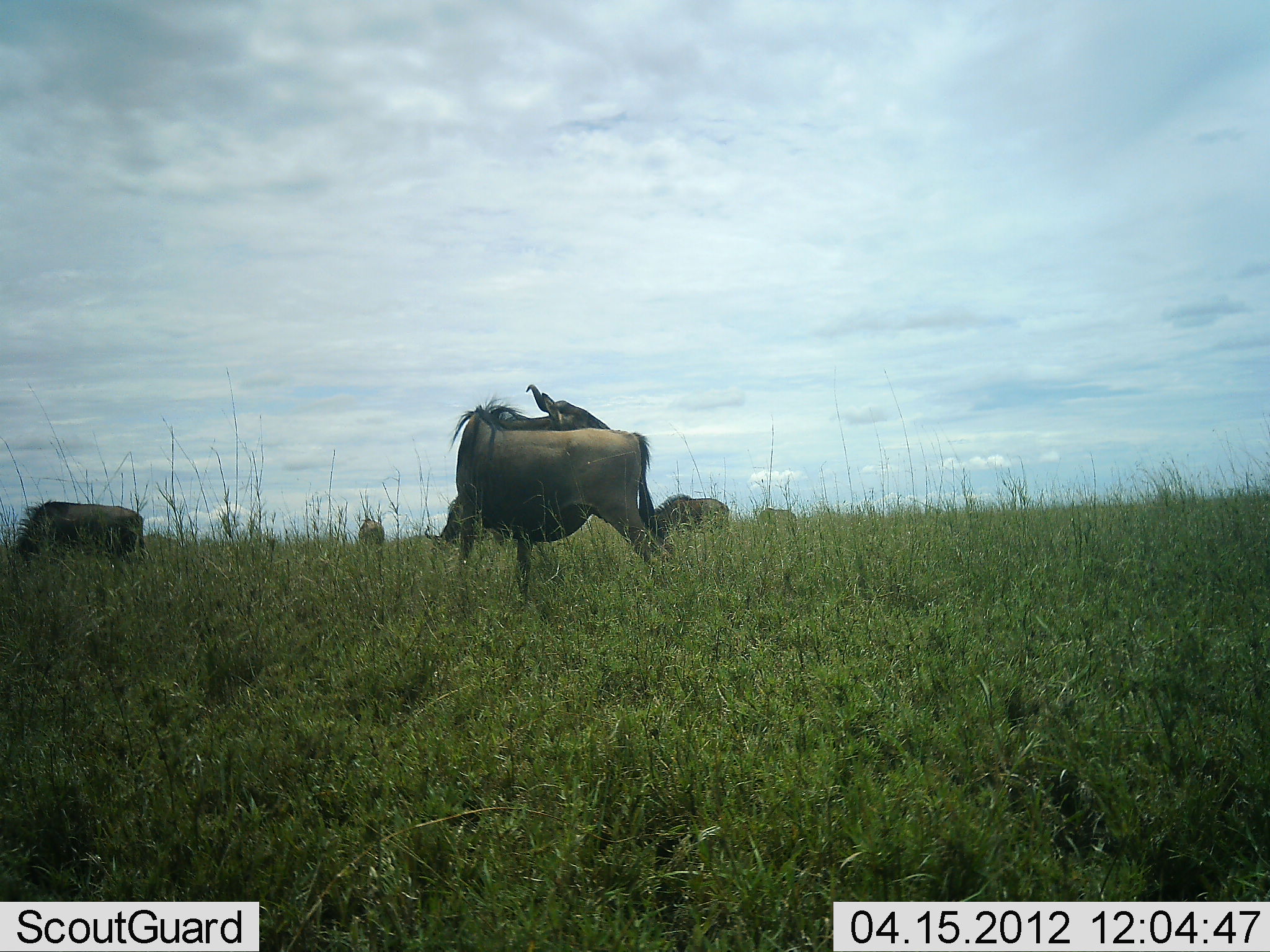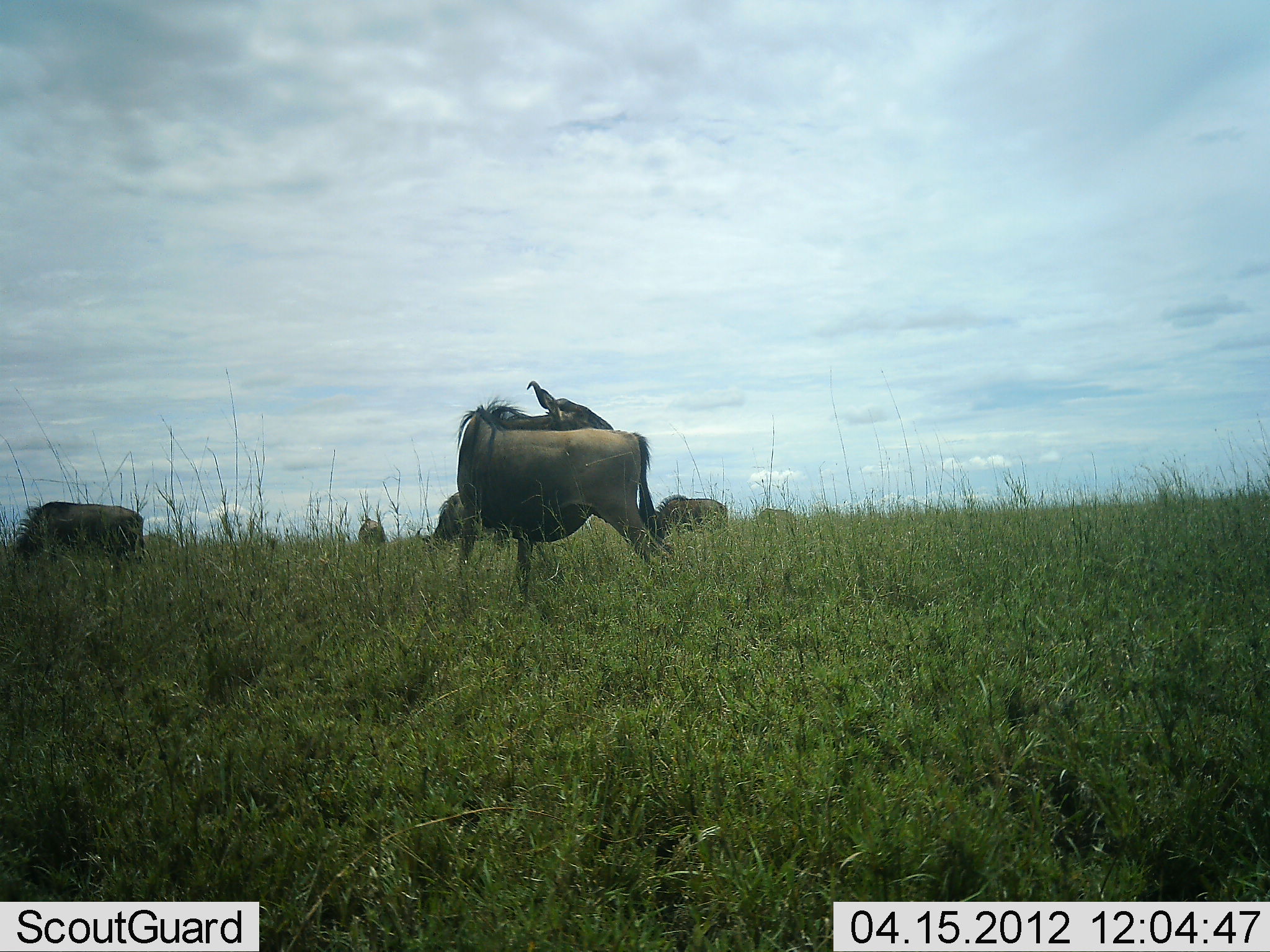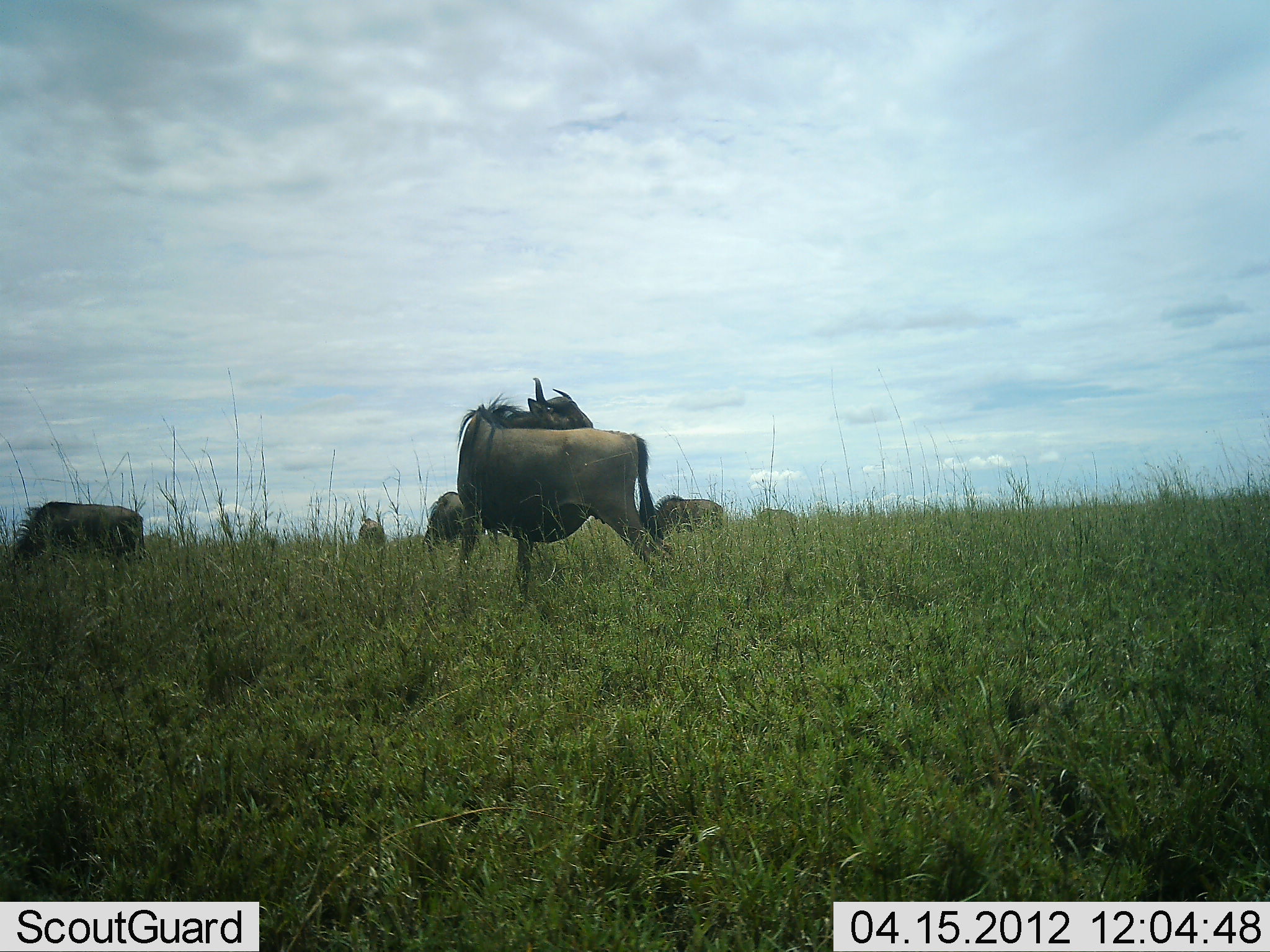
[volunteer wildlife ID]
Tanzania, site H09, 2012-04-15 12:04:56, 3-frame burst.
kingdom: Animalia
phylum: Chordata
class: Mammalia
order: Artiodactyla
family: Bovidae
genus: Connochaetes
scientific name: Connochaetes taurinus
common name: blue wildebeest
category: wildebeest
Wildebeest (blue wildebeest) (Connochaetes taurinus), count 5. Behavior (volunteer vote fractions): standing 75%, resting 0%, moving 15%, interacting 5%. Young present (vote fraction): 0%. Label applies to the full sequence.